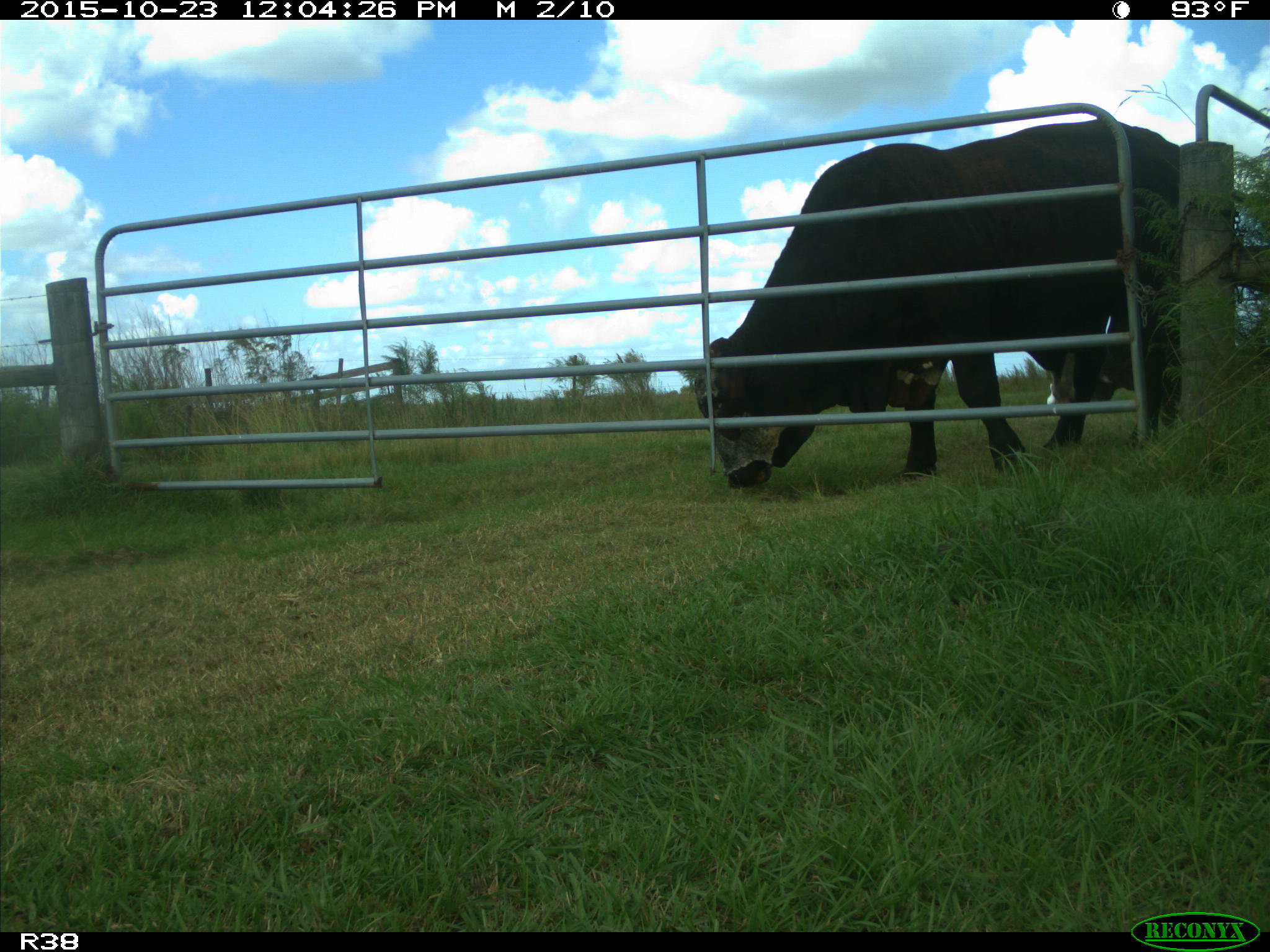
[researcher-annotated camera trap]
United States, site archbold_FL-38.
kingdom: Animalia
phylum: Chordata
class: Mammalia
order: Artiodactyla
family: Bovidae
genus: Bos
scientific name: Bos taurus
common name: domestic cow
Bos taurus (domestic cow).